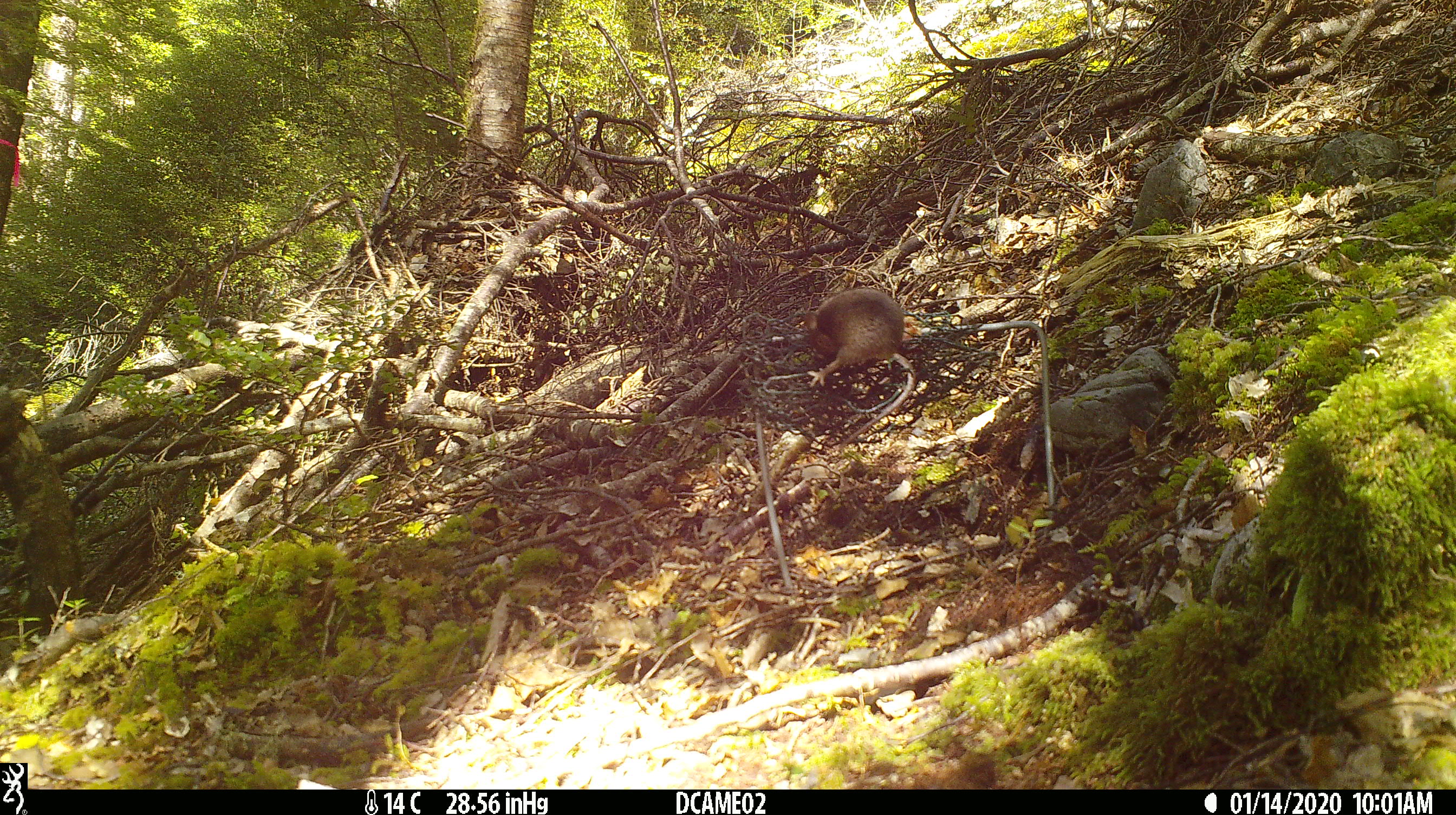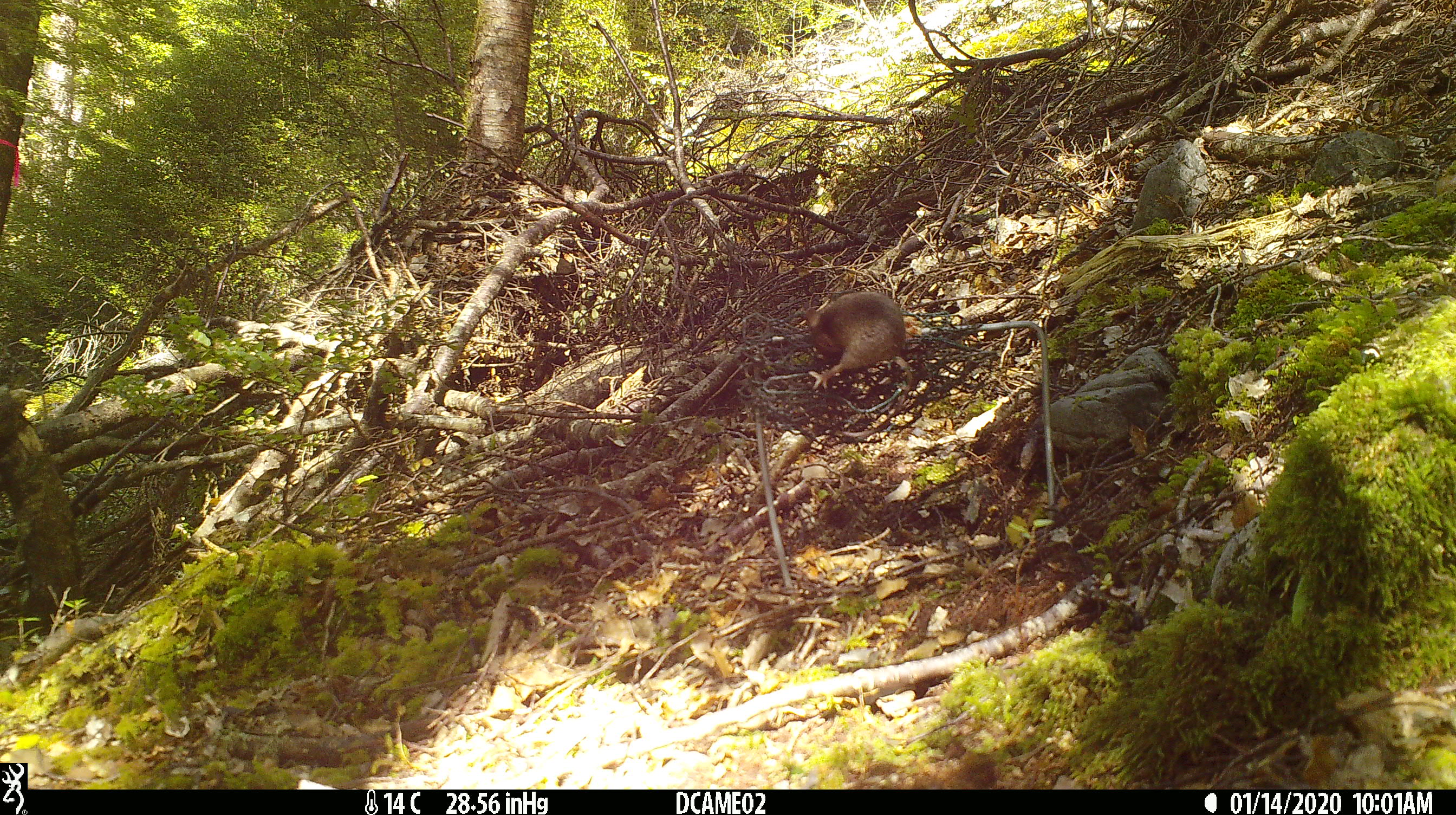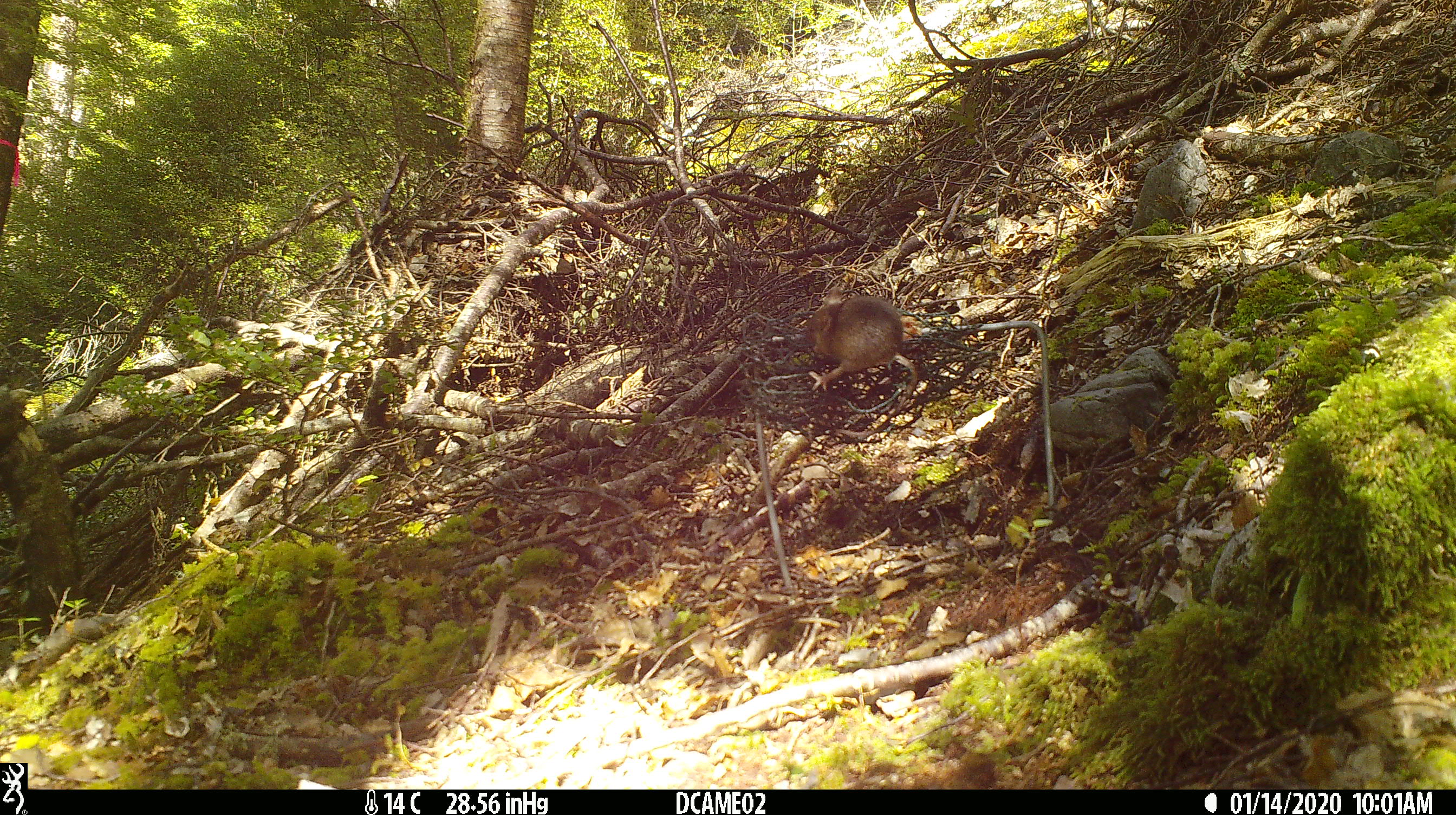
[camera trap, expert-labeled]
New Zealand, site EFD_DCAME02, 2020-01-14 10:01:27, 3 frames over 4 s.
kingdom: Animalia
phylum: Chordata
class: Mammalia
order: Rodentia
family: Muridae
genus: Mus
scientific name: Mus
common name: mouse